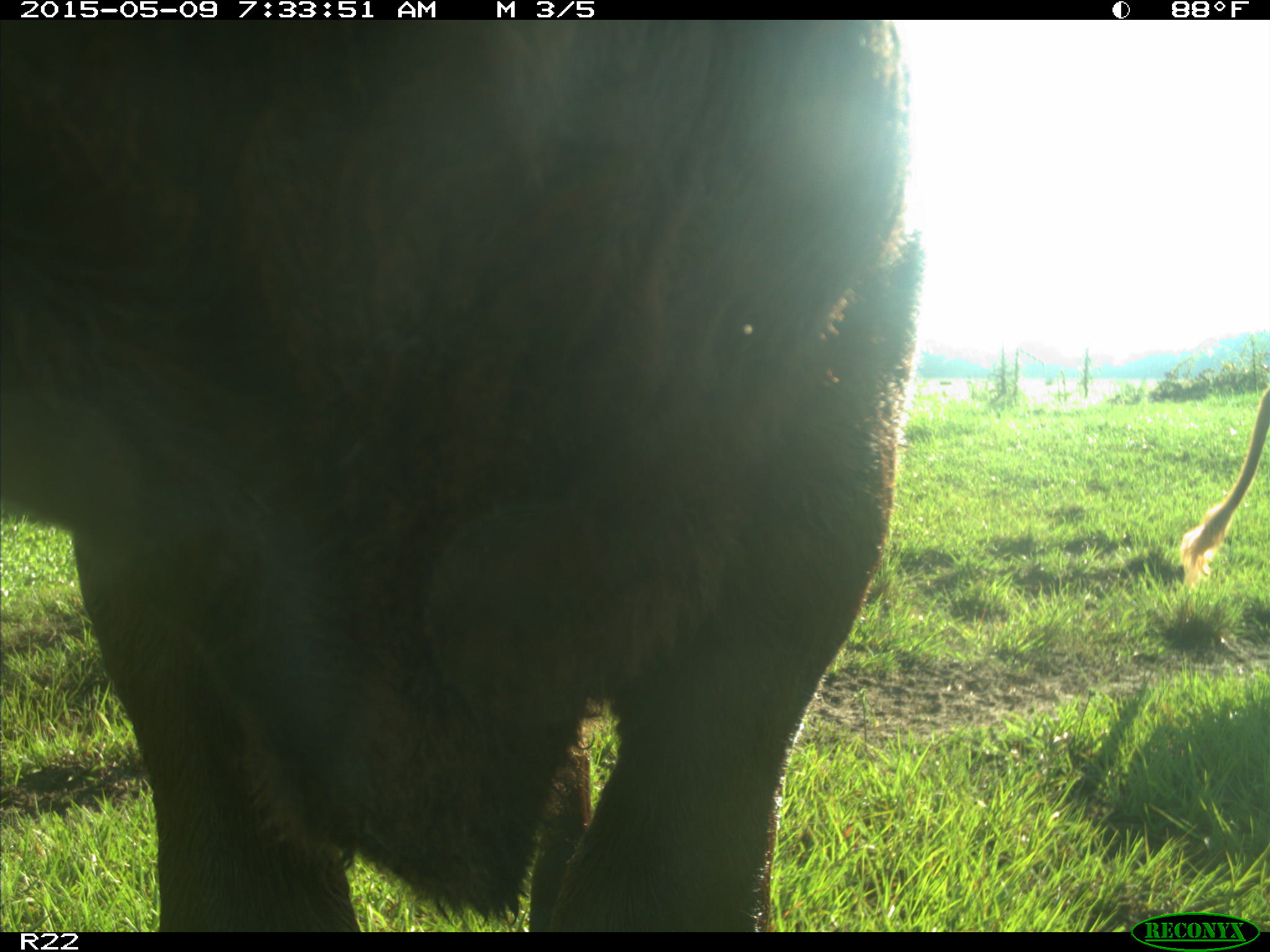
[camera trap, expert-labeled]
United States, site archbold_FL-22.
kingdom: Animalia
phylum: Chordata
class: Mammalia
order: Artiodactyla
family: Bovidae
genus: Bos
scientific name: Bos taurus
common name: domestic cow